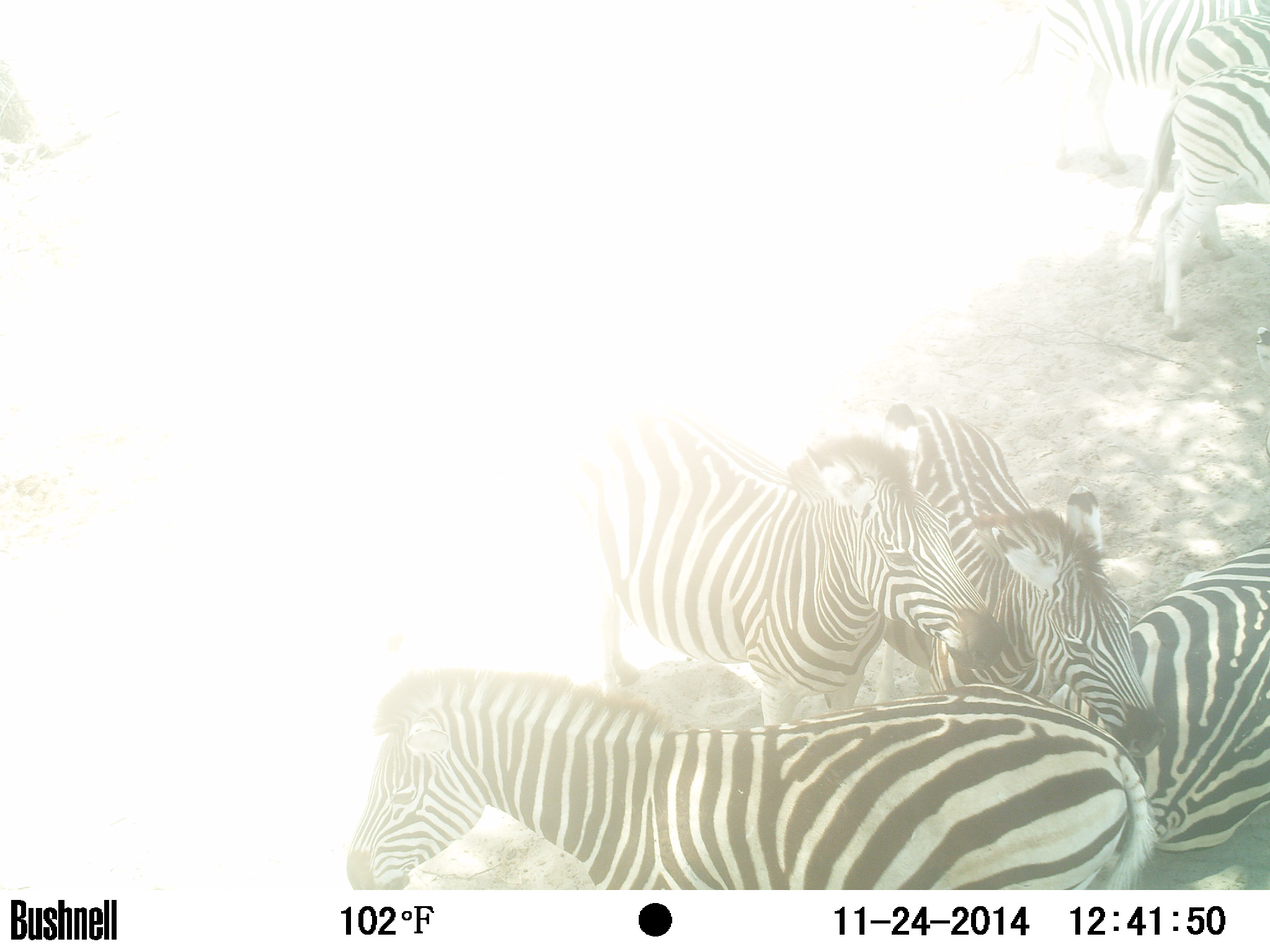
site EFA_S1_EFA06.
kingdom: Animalia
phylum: Chordata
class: Mammalia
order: Perissodactyla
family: Equidae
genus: Equus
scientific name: Equus quagga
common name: plains zebra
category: zebraplains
Zebraplains (plains zebra) (Equus quagga), count 7. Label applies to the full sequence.